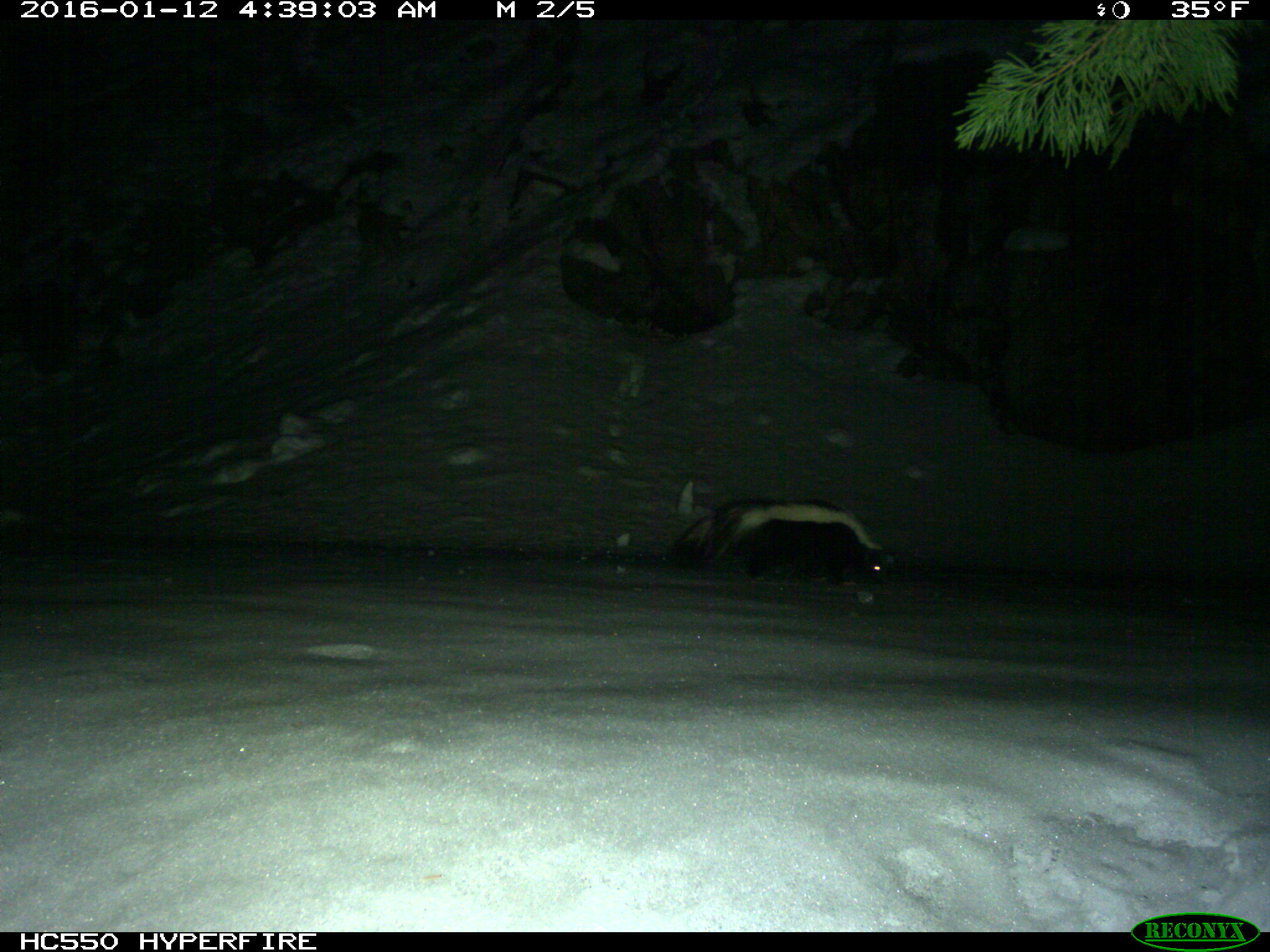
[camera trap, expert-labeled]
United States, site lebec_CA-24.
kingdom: Animalia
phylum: Chordata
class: Mammalia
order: Carnivora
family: Mephitidae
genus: Mephitis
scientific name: Mephitis mephitis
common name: striped skunk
Mephitis mephitis (striped skunk).